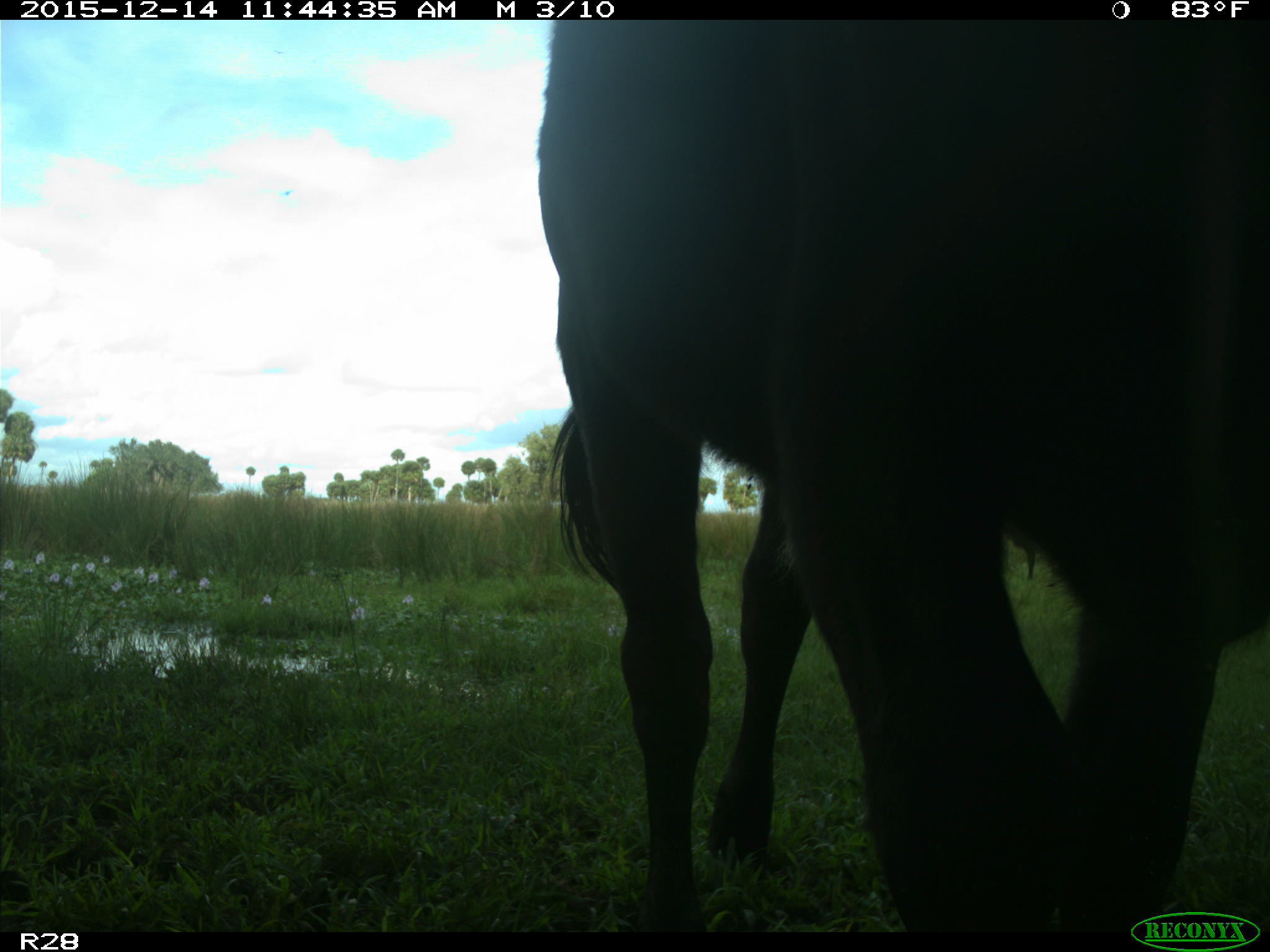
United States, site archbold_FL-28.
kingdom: Animalia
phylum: Chordata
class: Mammalia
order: Artiodactyla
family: Bovidae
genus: Bos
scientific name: Bos taurus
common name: domestic cow